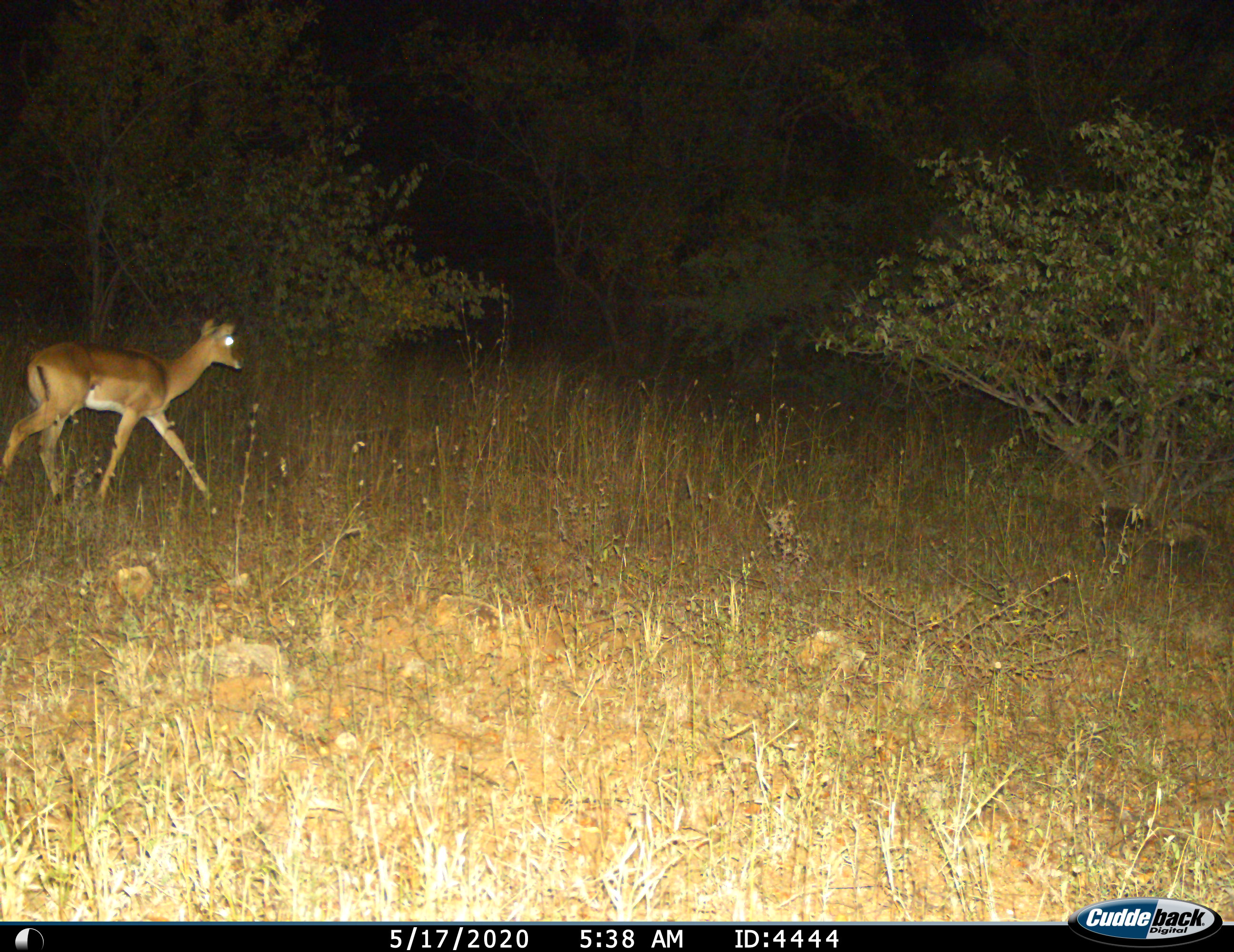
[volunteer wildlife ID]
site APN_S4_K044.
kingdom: Animalia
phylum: Chordata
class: Mammalia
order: Artiodactyla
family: Bovidae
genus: Aepyceros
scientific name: Aepyceros melampus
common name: impala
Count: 1.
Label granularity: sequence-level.